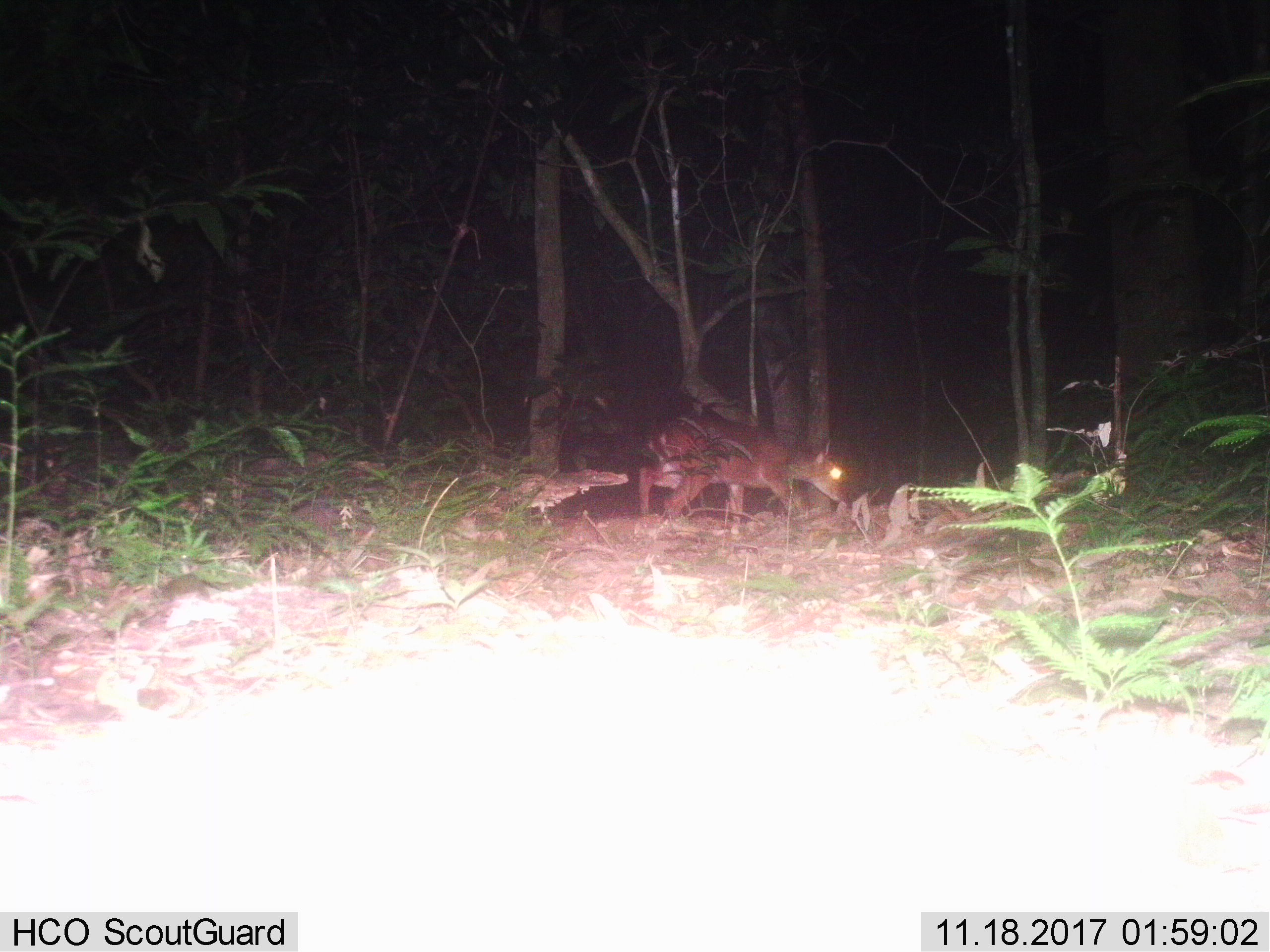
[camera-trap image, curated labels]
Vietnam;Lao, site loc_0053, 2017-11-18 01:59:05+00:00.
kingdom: Animalia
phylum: Chordata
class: Mammalia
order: Artiodactyla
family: Cervidae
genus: Muntiacus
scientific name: Muntiacus vuquangensis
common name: large-antlered muntjac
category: large antlered muntjac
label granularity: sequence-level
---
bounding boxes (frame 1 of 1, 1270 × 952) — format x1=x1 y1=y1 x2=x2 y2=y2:
large antlered muntjac: x1=638 y1=416 x2=842 y2=520